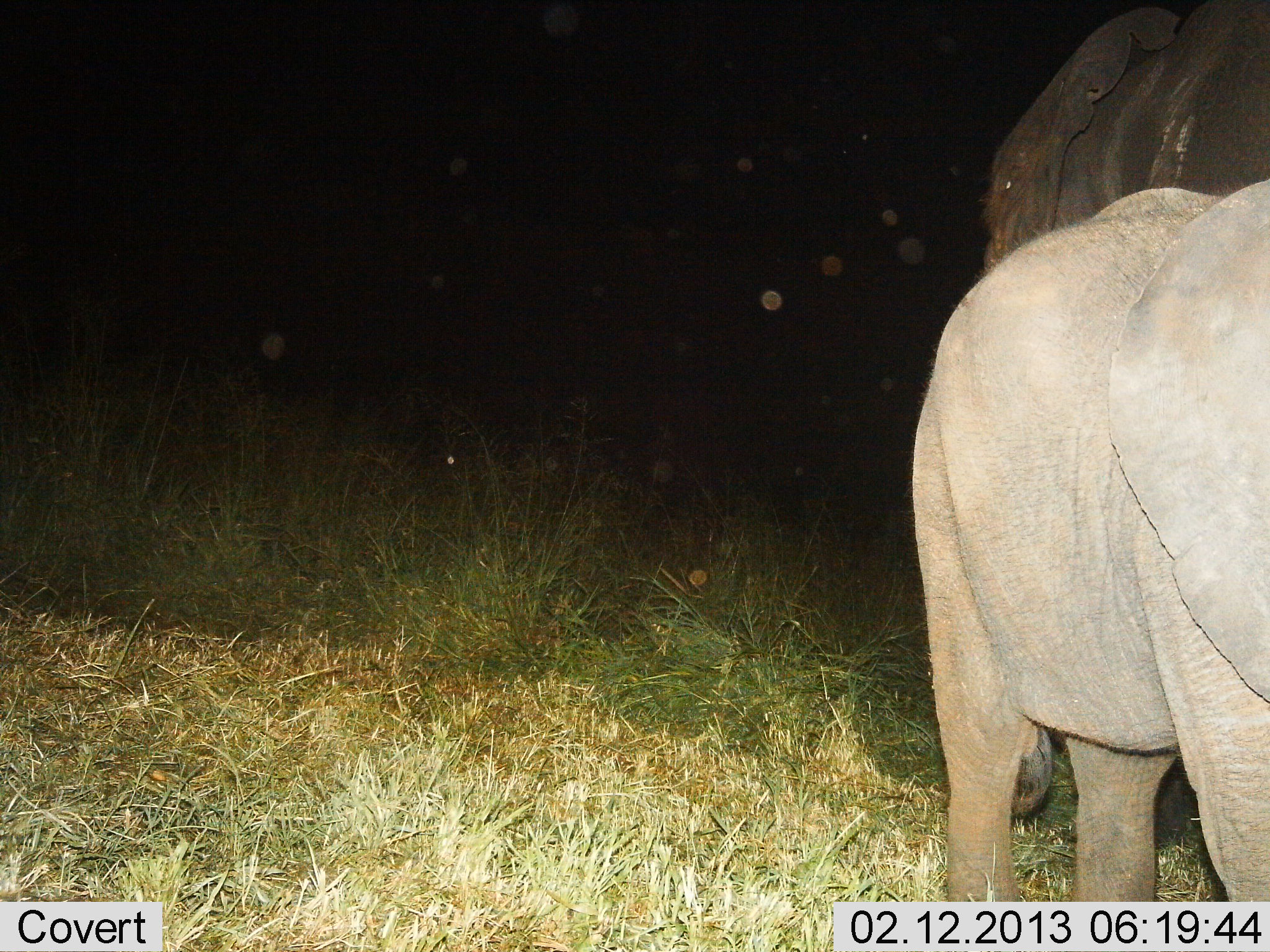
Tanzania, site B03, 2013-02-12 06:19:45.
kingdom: Animalia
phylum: Chordata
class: Mammalia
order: Proboscidea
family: Elephantidae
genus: Loxodonta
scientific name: Loxodonta africana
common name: african bush elephant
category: elephant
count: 2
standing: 95%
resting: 0%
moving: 5%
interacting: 0%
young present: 57%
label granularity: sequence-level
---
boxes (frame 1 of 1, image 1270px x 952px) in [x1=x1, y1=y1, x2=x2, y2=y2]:
animal: [x1=910, y1=175, x2=1270, y2=902]; [x1=982, y1=0, x2=1270, y2=294]